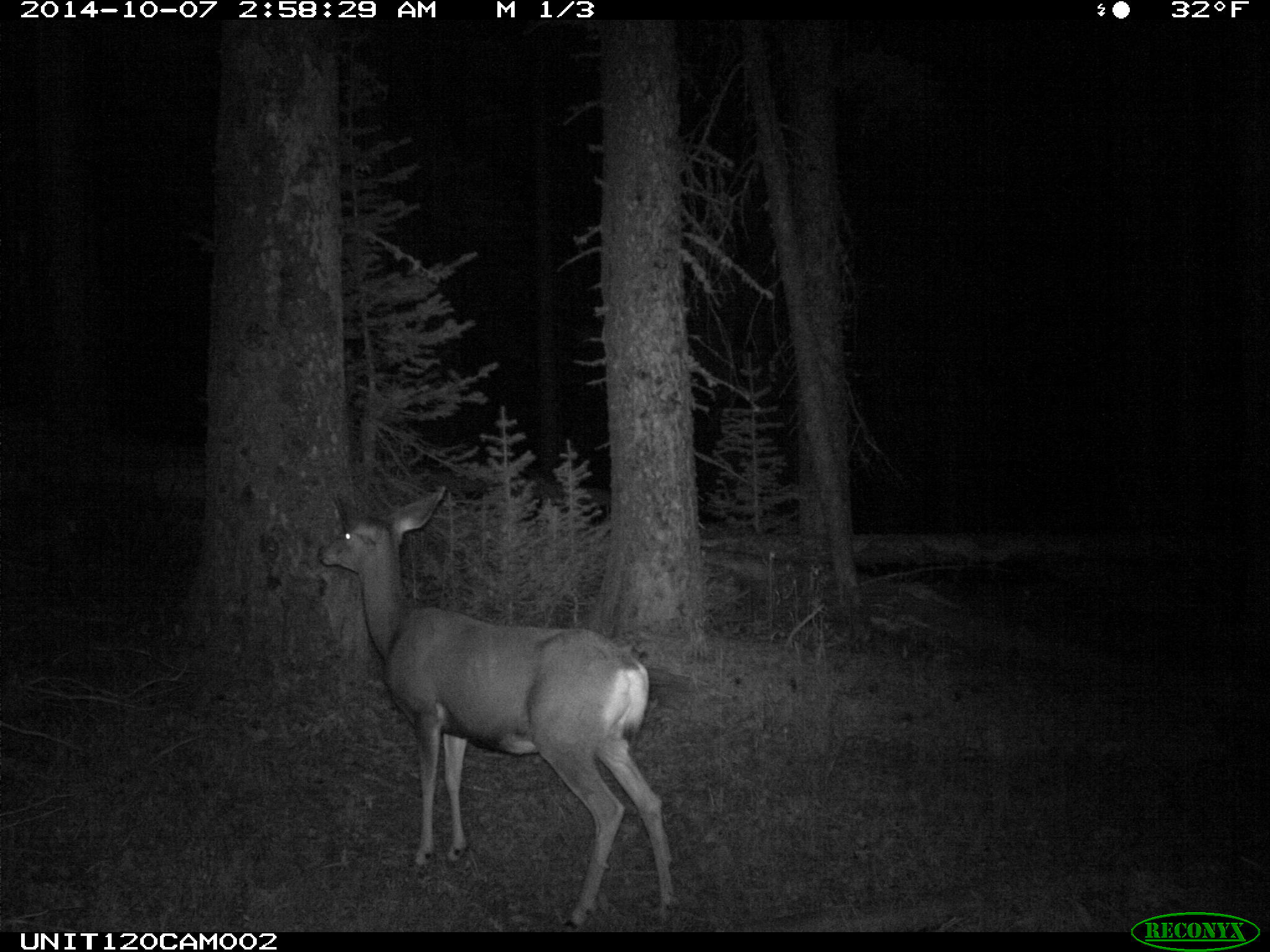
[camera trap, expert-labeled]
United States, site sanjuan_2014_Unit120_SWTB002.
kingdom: Animalia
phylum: Chordata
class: Mammalia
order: Artiodactyla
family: Cervidae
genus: Odocoileus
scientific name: Odocoileus hemionus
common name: mule deer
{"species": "Odocoileus hemionus (mule deer)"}